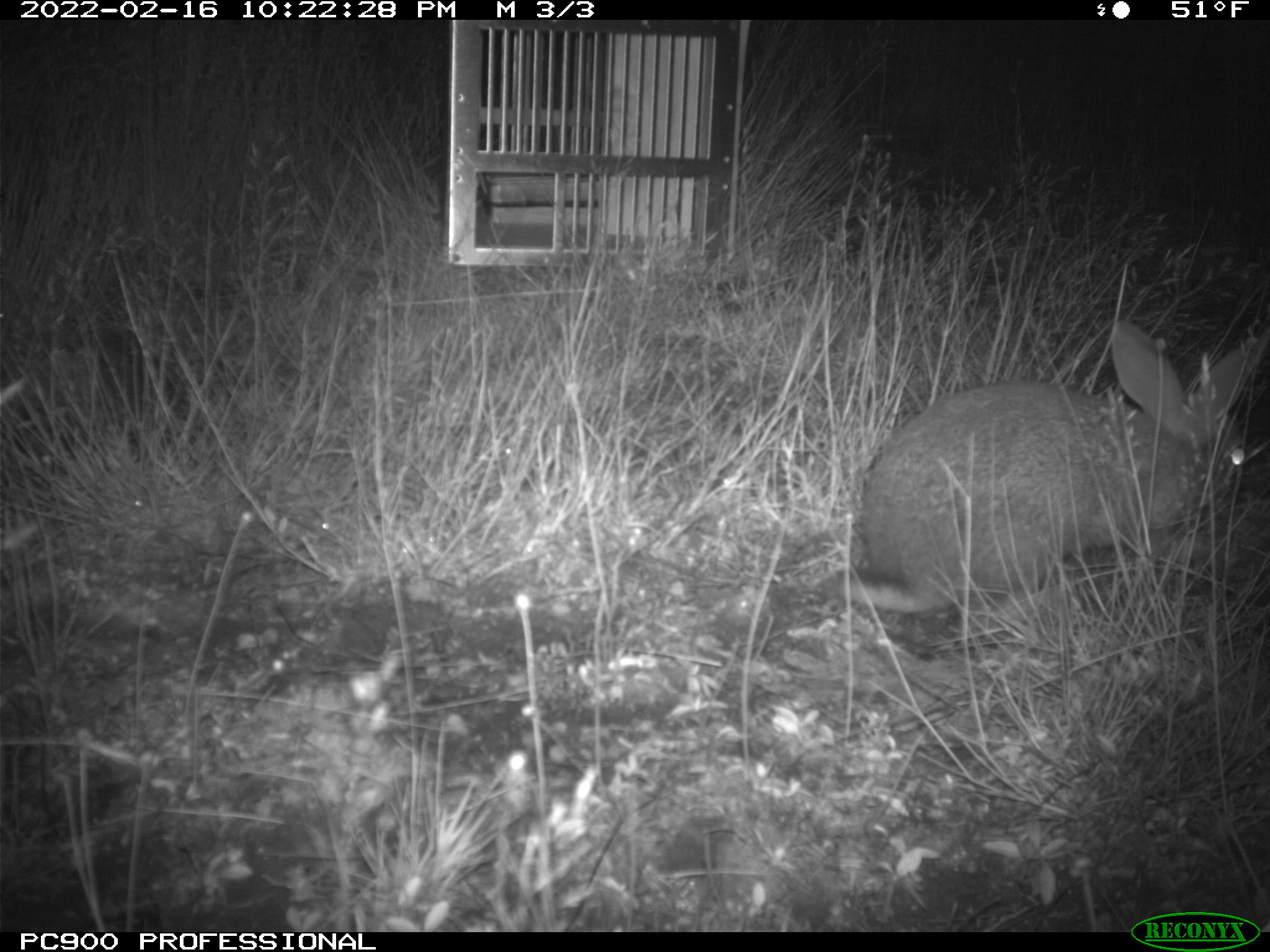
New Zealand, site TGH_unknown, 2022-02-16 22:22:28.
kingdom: Animalia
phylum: Chordata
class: Mammalia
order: Lagomorpha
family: Leporidae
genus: Oryctolagus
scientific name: Oryctolagus cuniculus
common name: european rabbit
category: rabbit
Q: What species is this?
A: Rabbit (european rabbit) (Oryctolagus cuniculus).